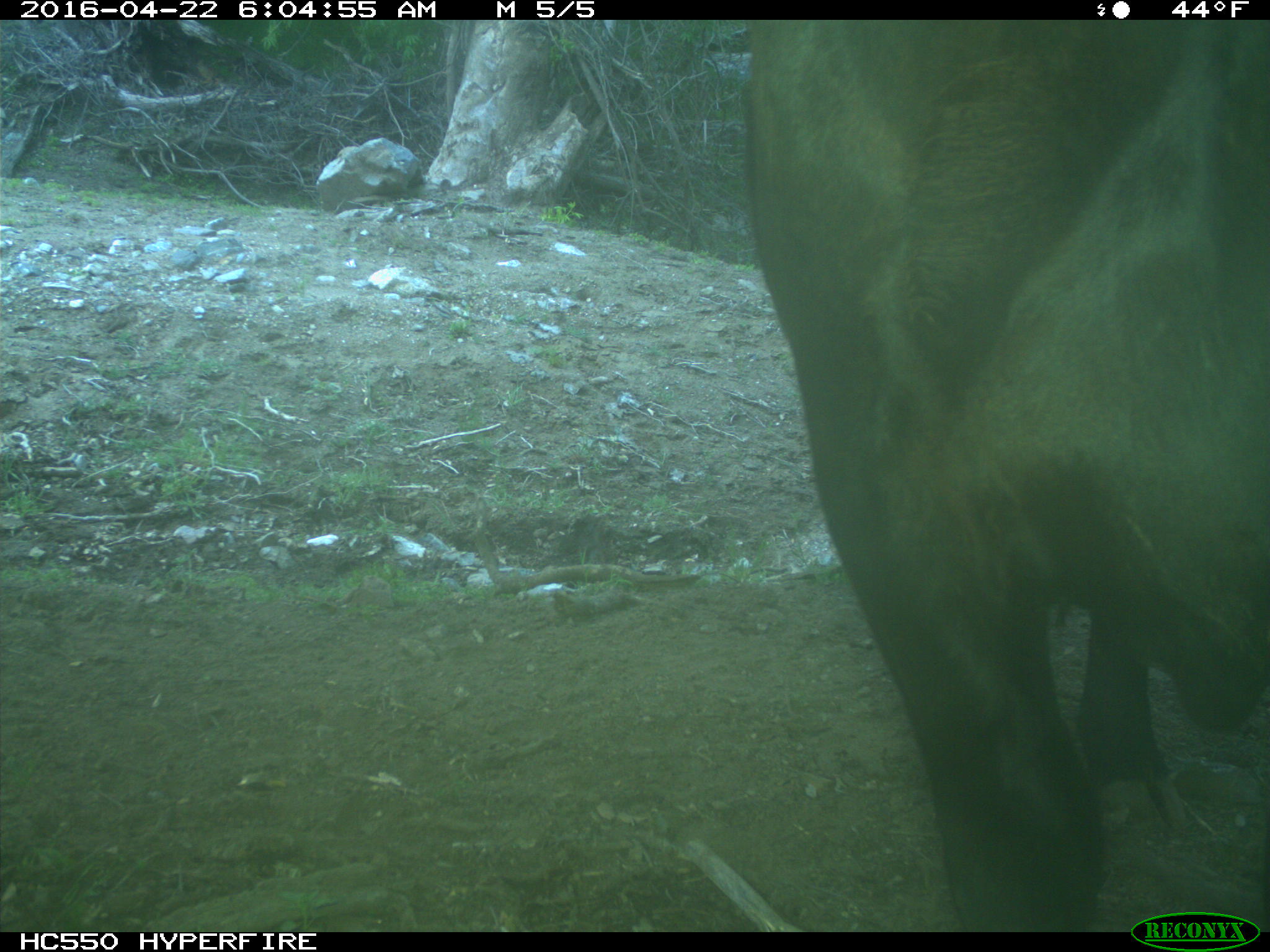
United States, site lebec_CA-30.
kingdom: Animalia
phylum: Chordata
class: Mammalia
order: Artiodactyla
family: Bovidae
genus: Bos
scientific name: Bos taurus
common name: domestic cow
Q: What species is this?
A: Bos taurus (domestic cow).